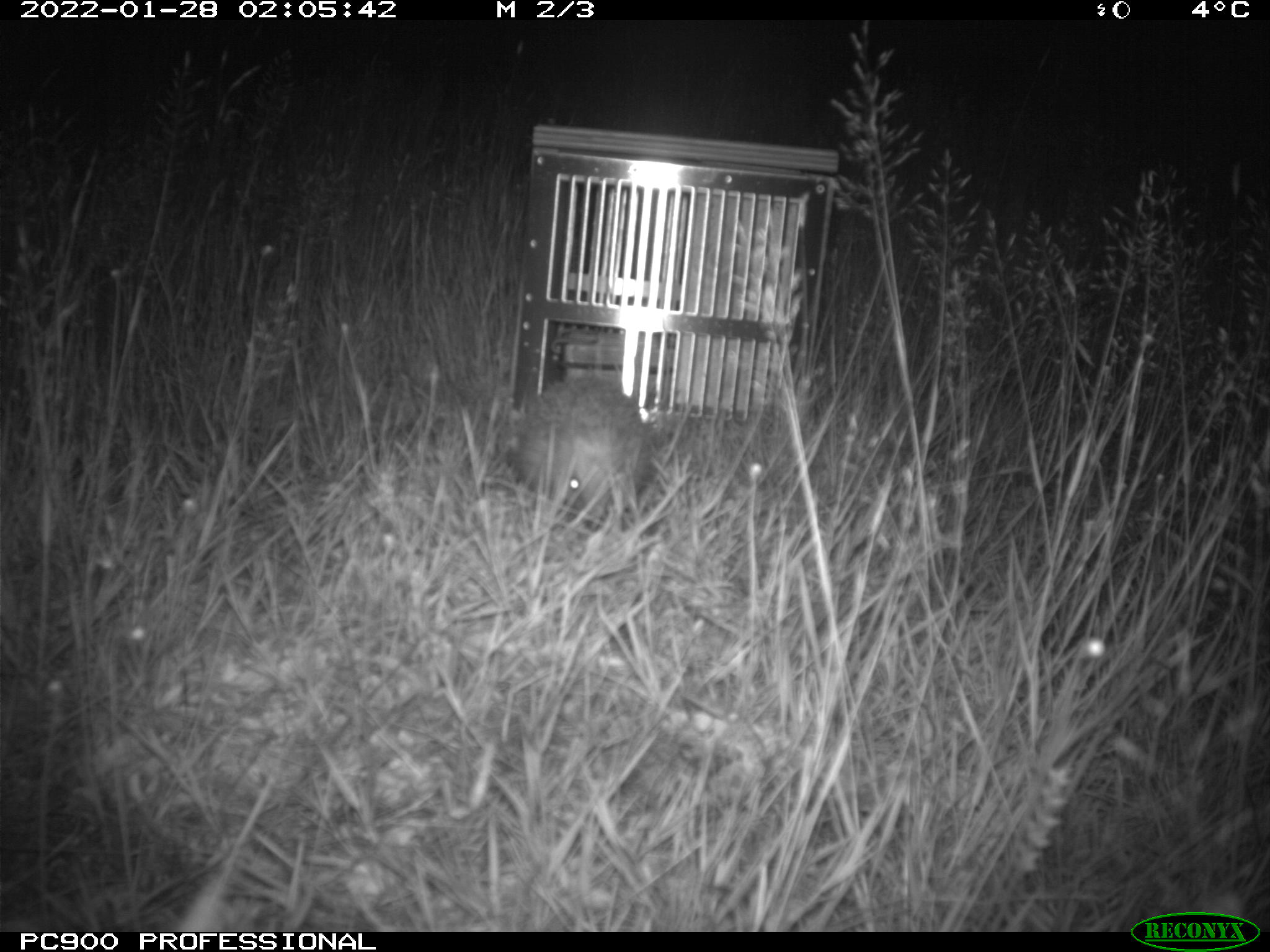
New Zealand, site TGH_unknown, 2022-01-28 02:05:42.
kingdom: Animalia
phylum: Chordata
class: Mammalia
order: Eulipotyphla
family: Erinaceidae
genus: Erinaceus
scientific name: Erinaceus europaeus europaeus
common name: european hedgehog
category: hedgehog